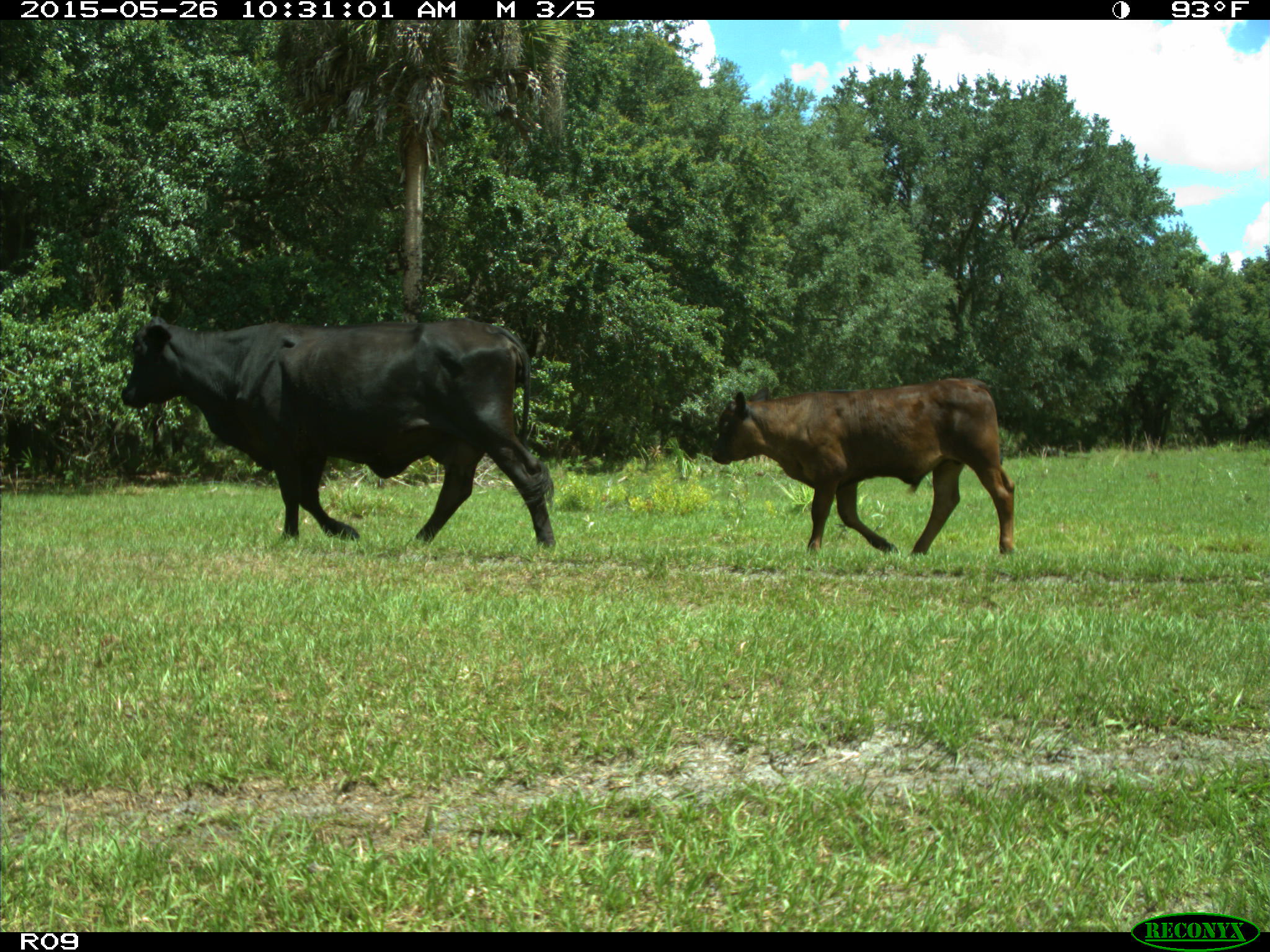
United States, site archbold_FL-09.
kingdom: Animalia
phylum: Chordata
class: Mammalia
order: Artiodactyla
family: Bovidae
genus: Bos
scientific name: Bos taurus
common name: domestic cow